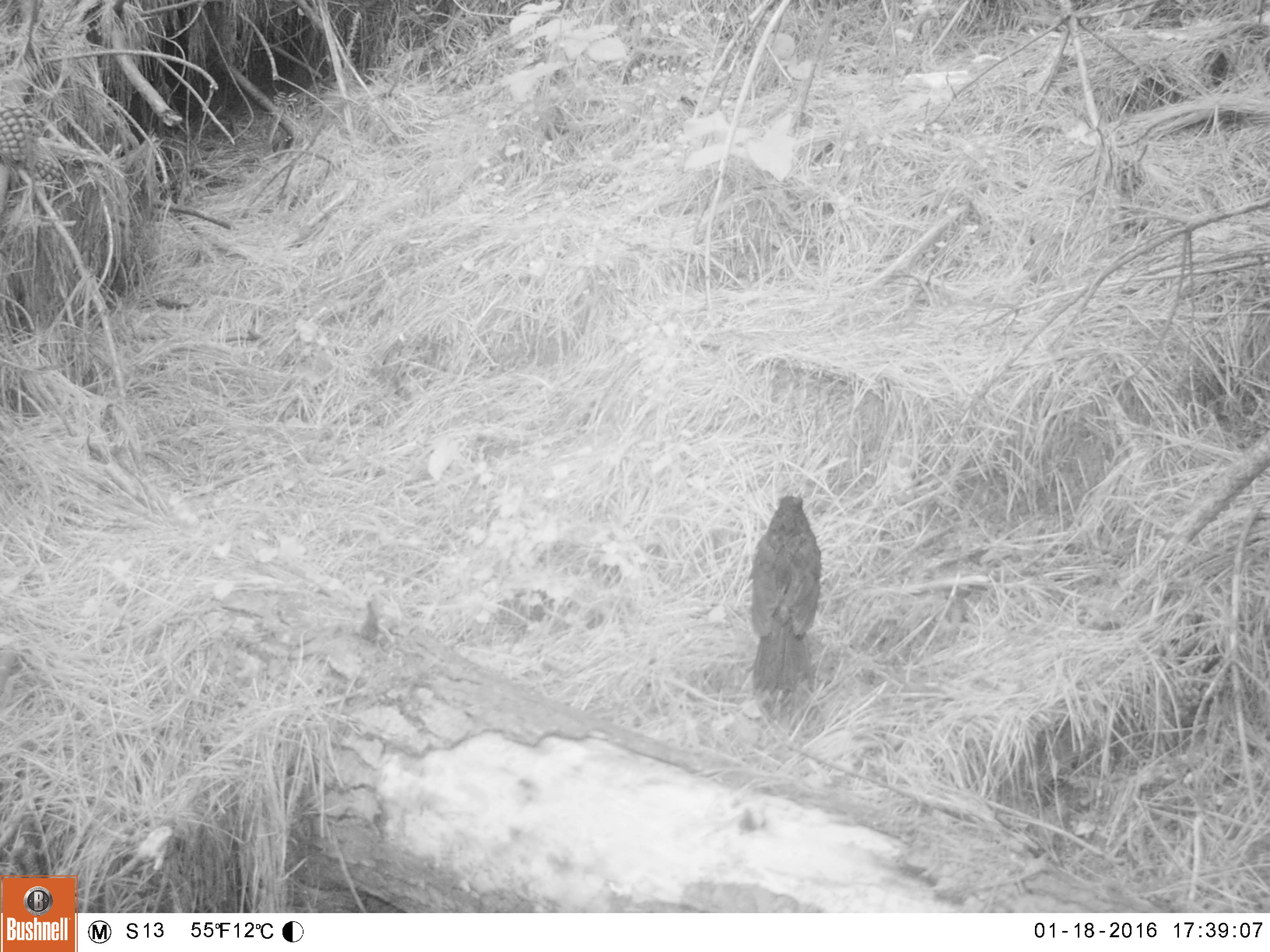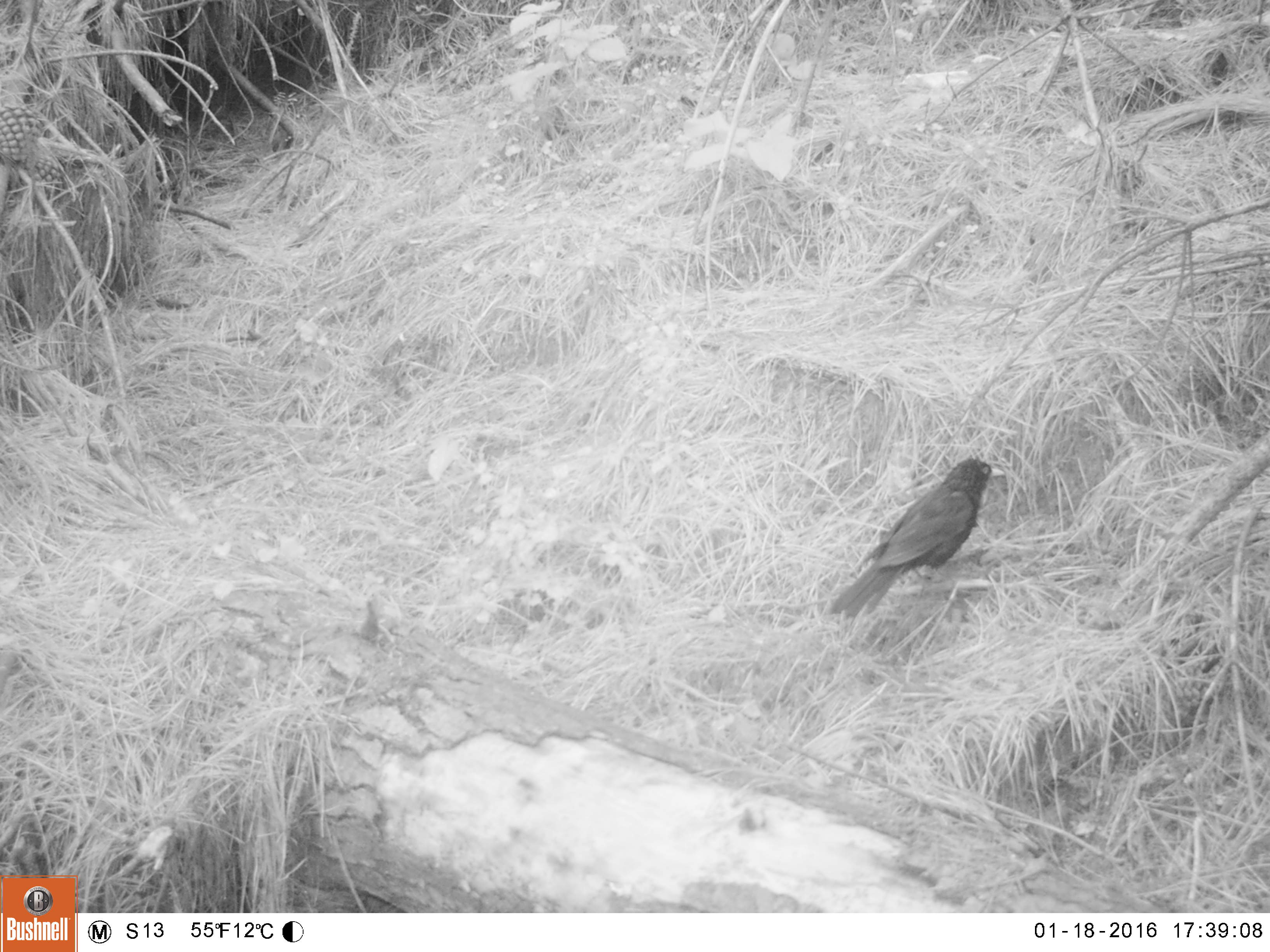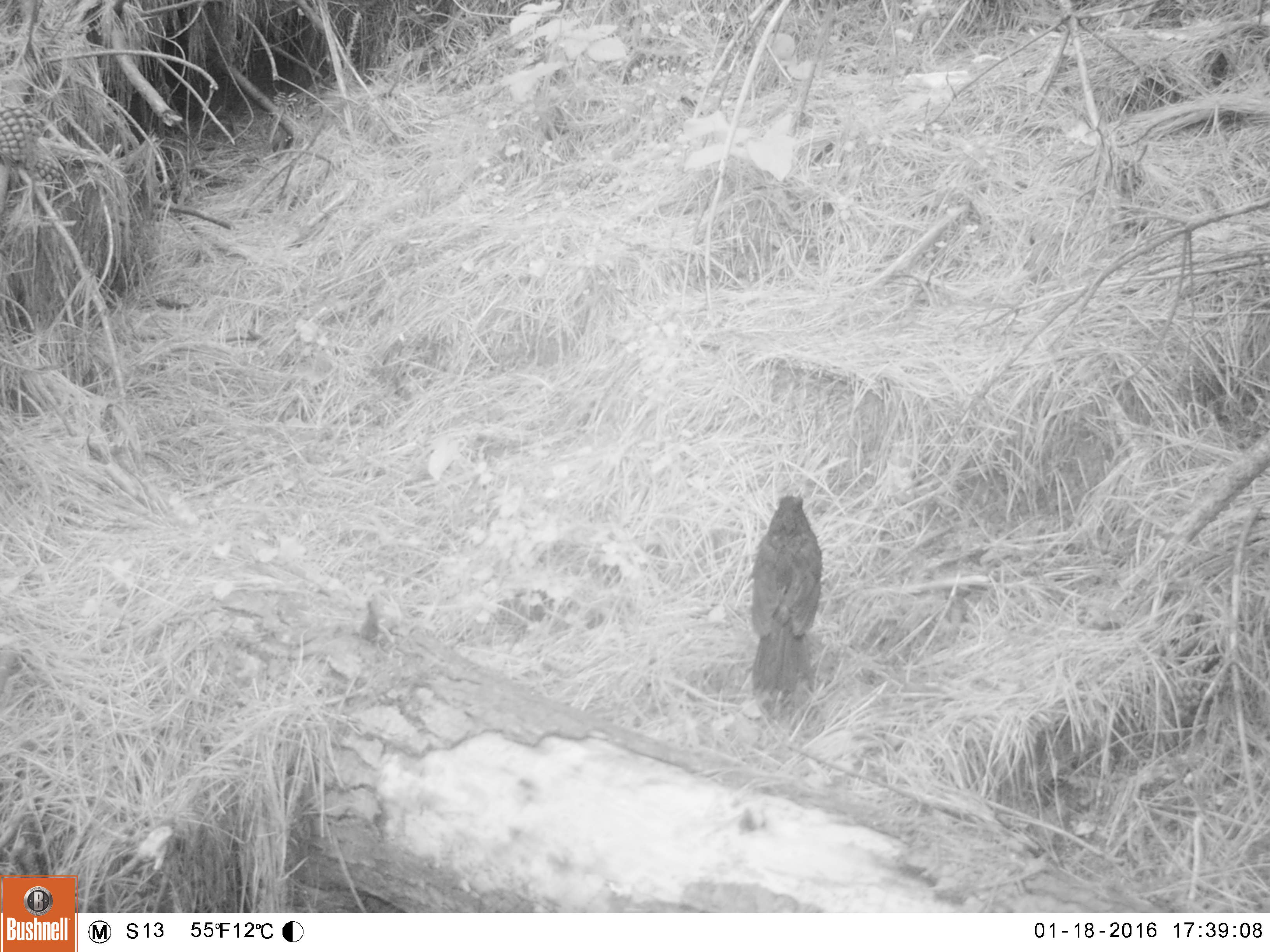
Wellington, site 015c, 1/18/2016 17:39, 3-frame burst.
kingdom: Animalia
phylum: Chordata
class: Aves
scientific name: Aves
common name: bird